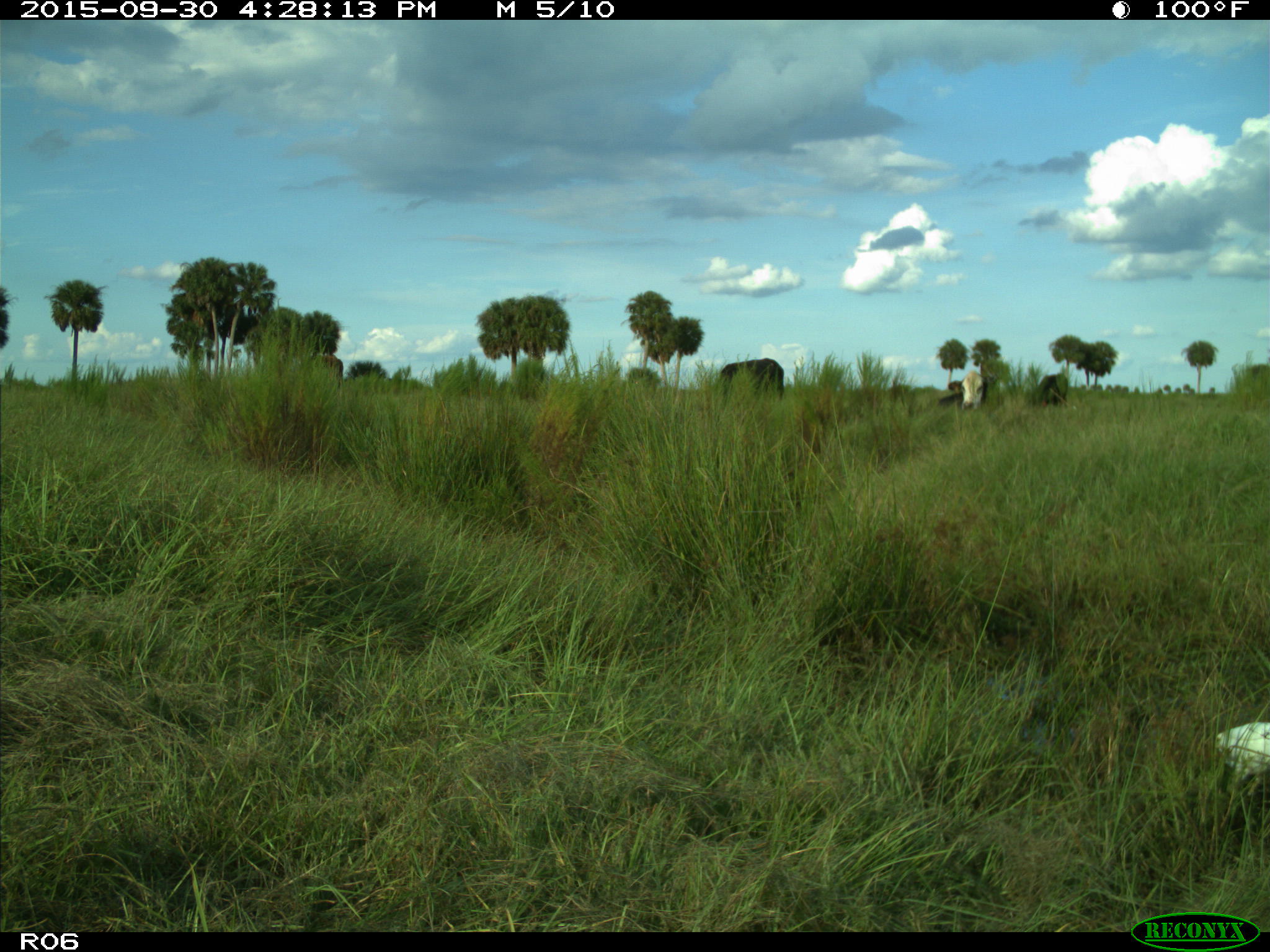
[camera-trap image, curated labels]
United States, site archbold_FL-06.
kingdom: Animalia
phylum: Chordata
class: Aves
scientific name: Aves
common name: birds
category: unidentified bird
Unidentified bird (birds) (Aves).